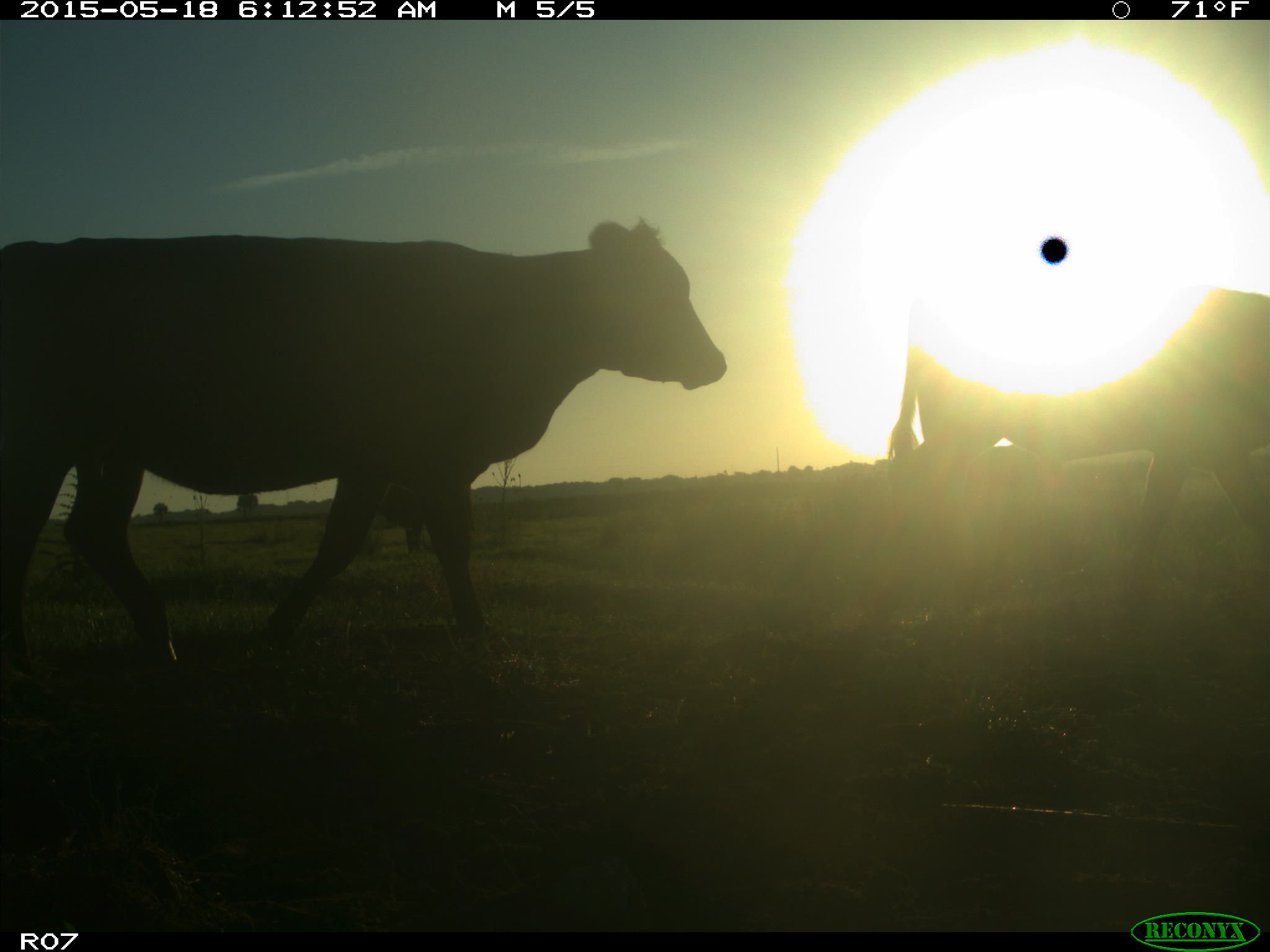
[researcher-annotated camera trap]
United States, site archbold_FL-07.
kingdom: Animalia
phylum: Chordata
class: Mammalia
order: Artiodactyla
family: Bovidae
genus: Bos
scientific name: Bos taurus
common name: domestic cow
Bos taurus (domestic cow).